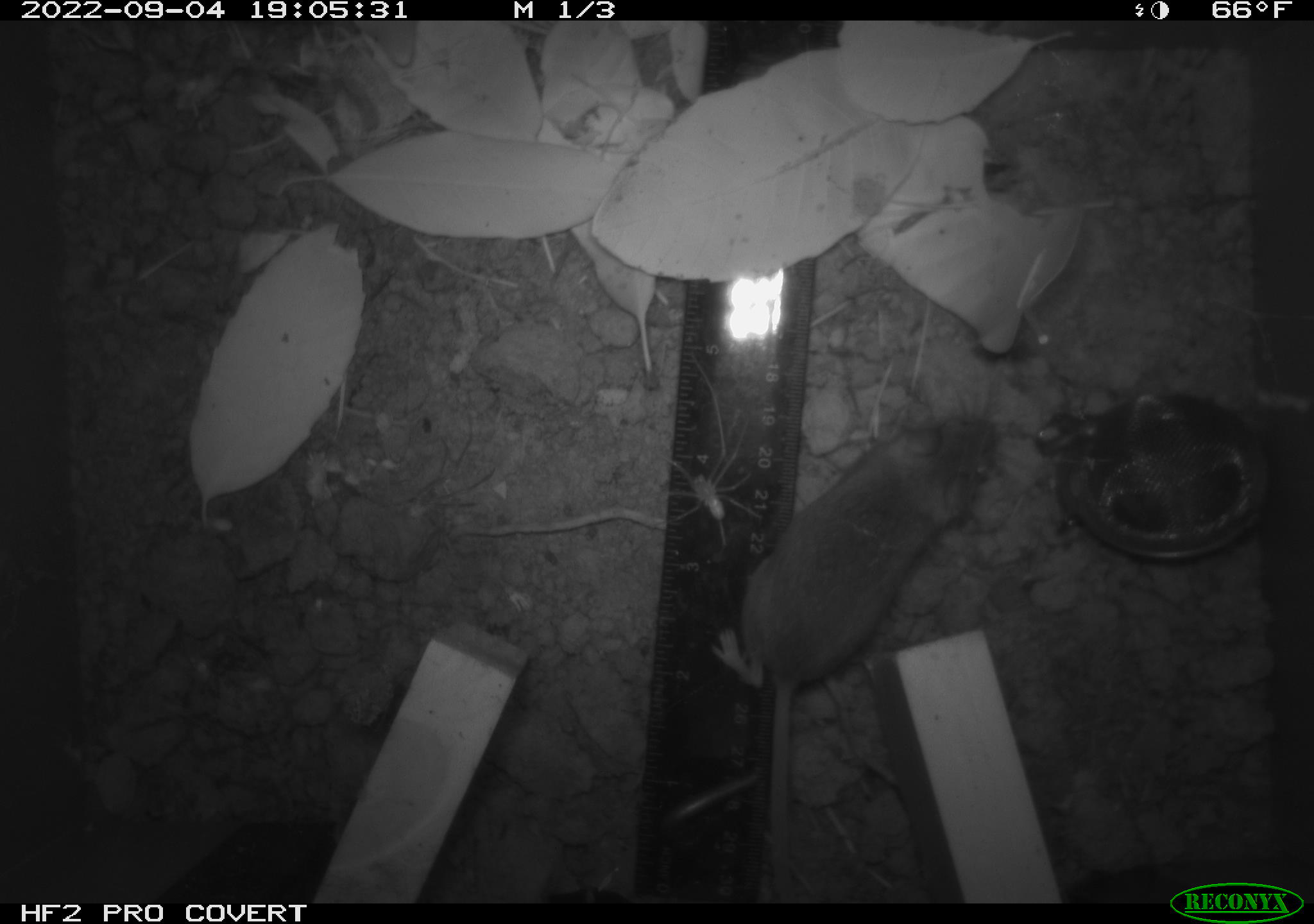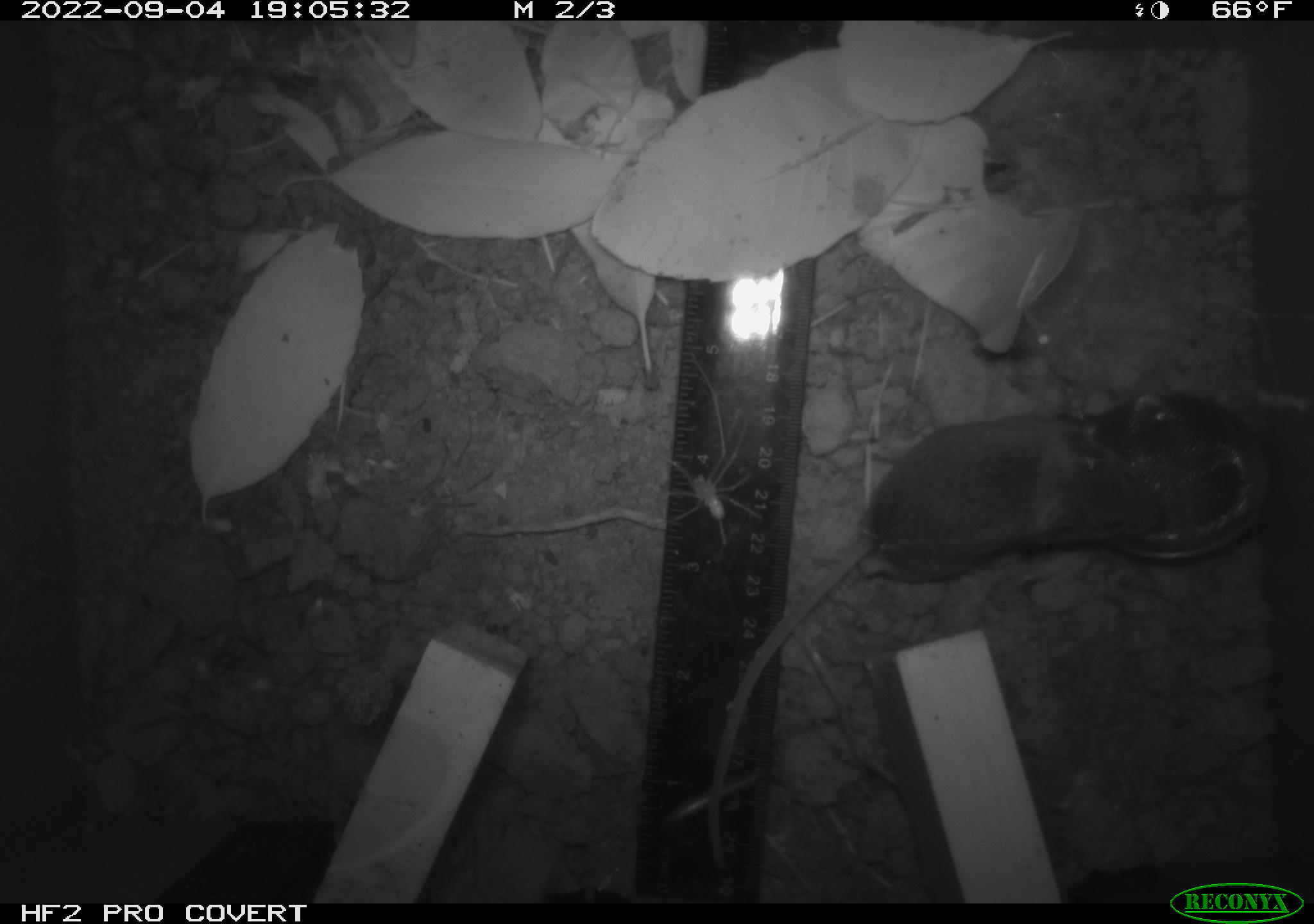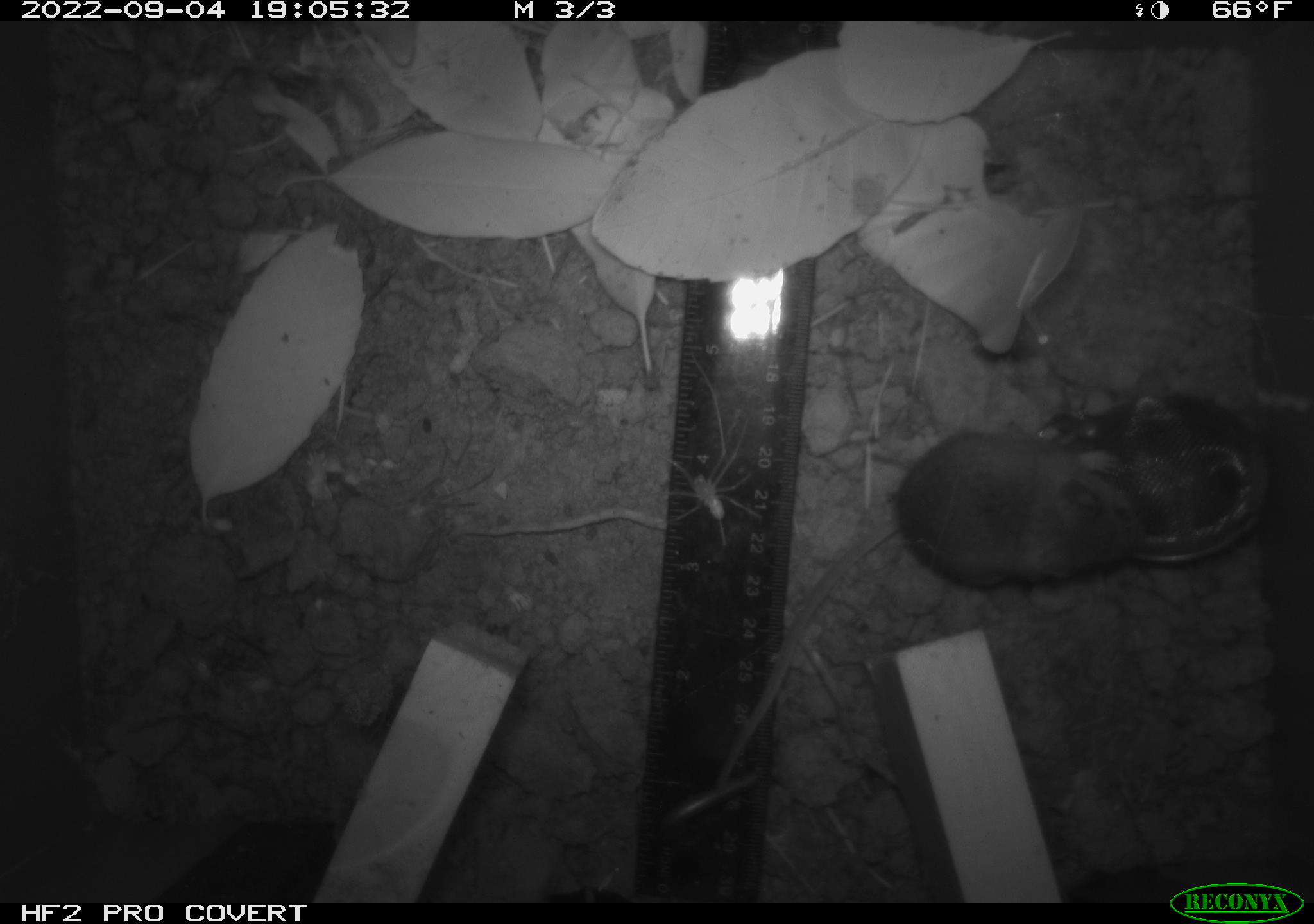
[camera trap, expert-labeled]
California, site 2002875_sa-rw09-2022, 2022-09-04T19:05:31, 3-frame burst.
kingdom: Animalia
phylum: Arthropoda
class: Arachnida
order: Araneae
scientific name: Araneae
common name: spider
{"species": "spider (Araneae)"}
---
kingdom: Animalia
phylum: Chordata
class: Mammalia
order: Rodentia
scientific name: Rodentia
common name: rodent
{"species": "rodent (Rodentia)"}